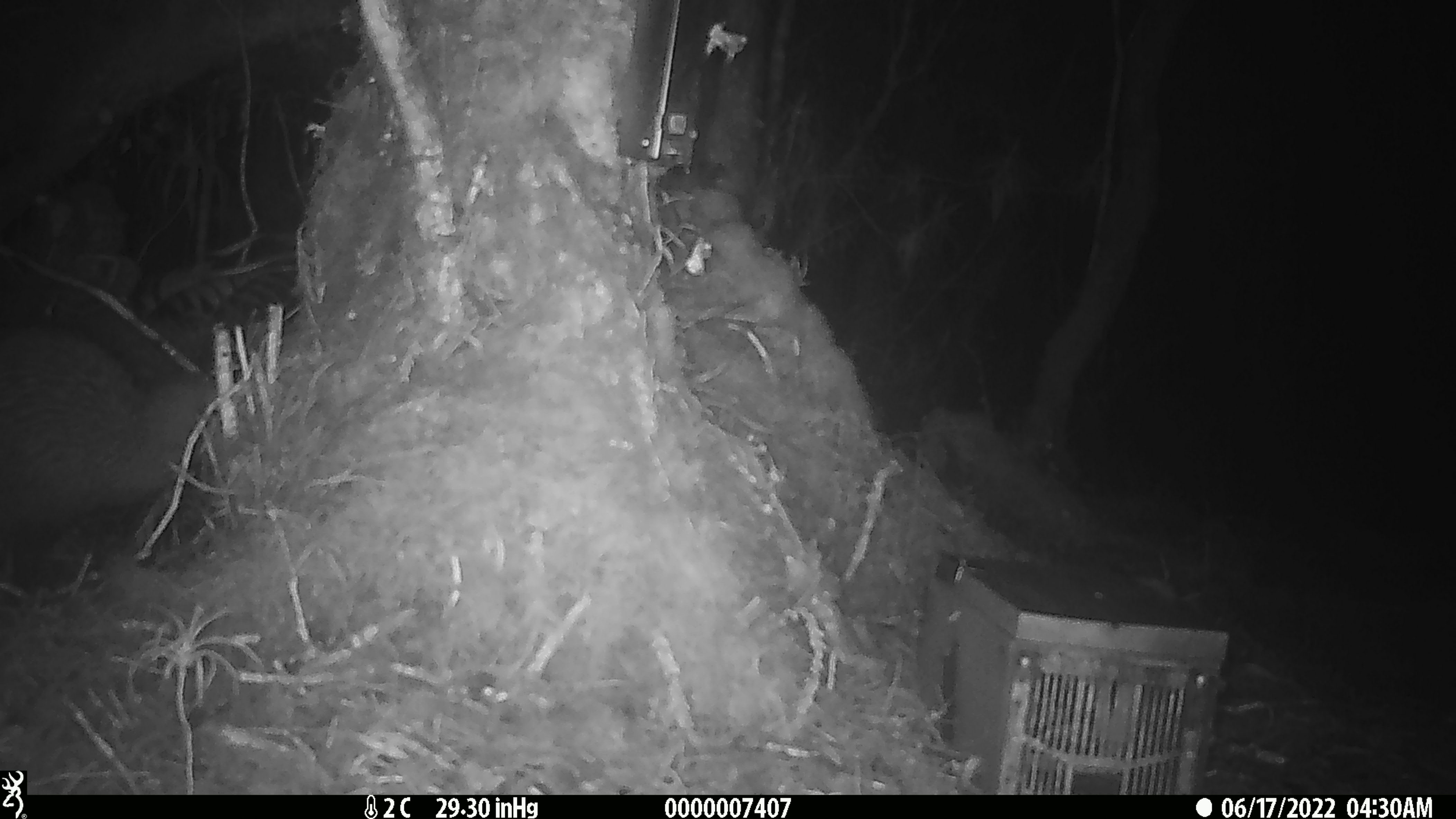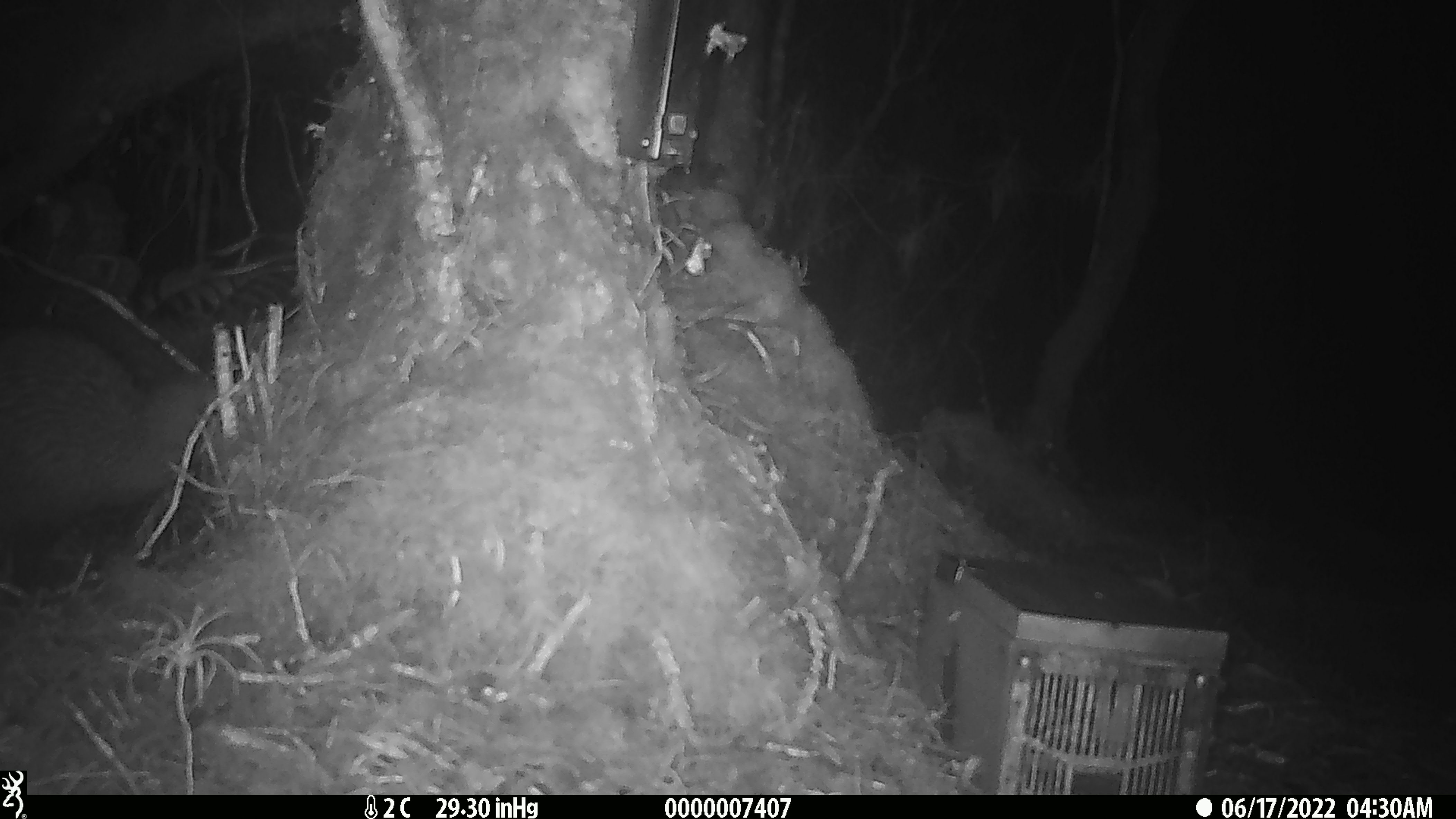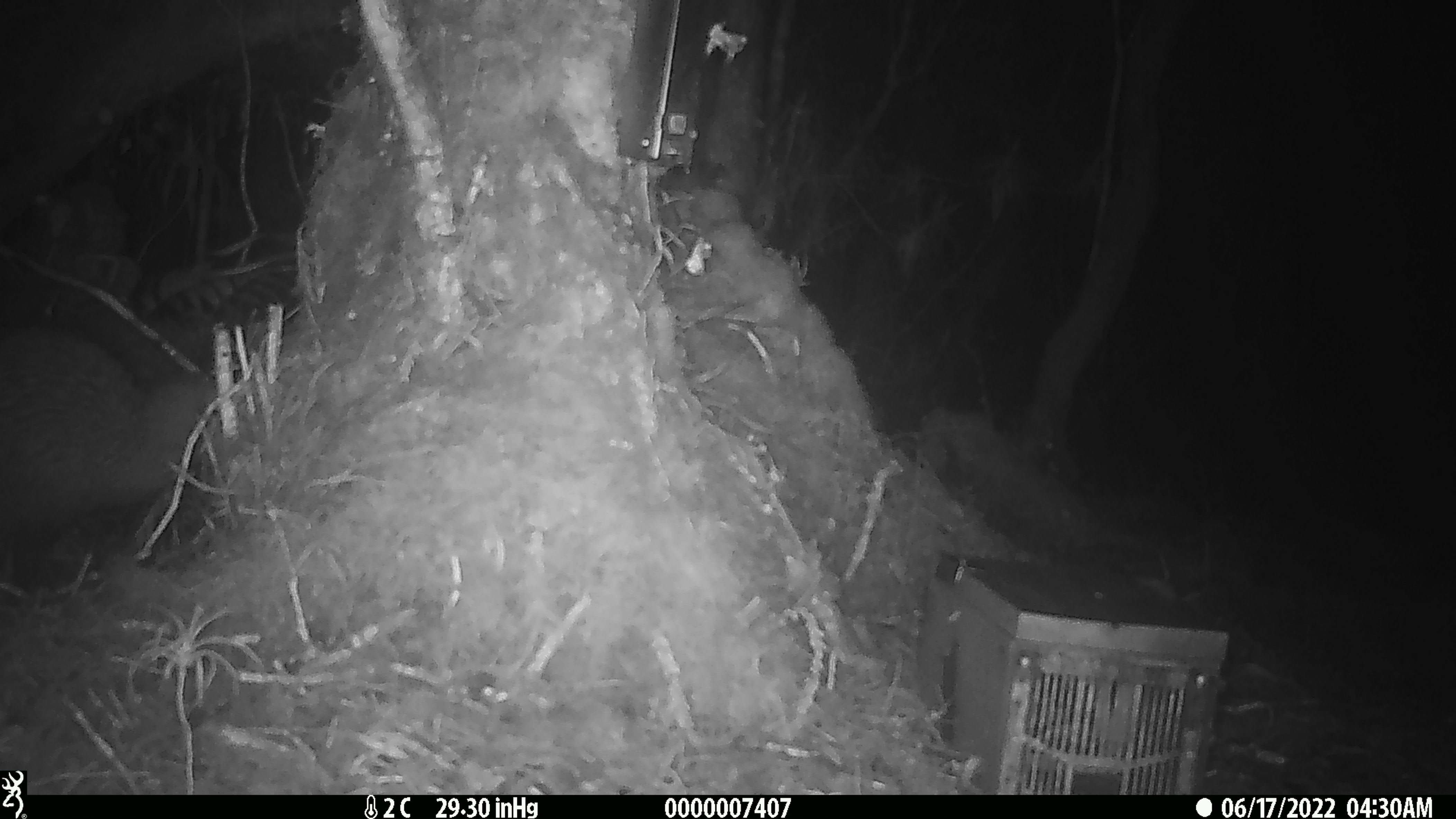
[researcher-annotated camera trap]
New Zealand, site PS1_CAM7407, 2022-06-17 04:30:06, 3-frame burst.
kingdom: Animalia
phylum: Chordata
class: Aves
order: Apterygiformes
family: Apterygidae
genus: Apteryx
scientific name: Apteryx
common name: kiwi